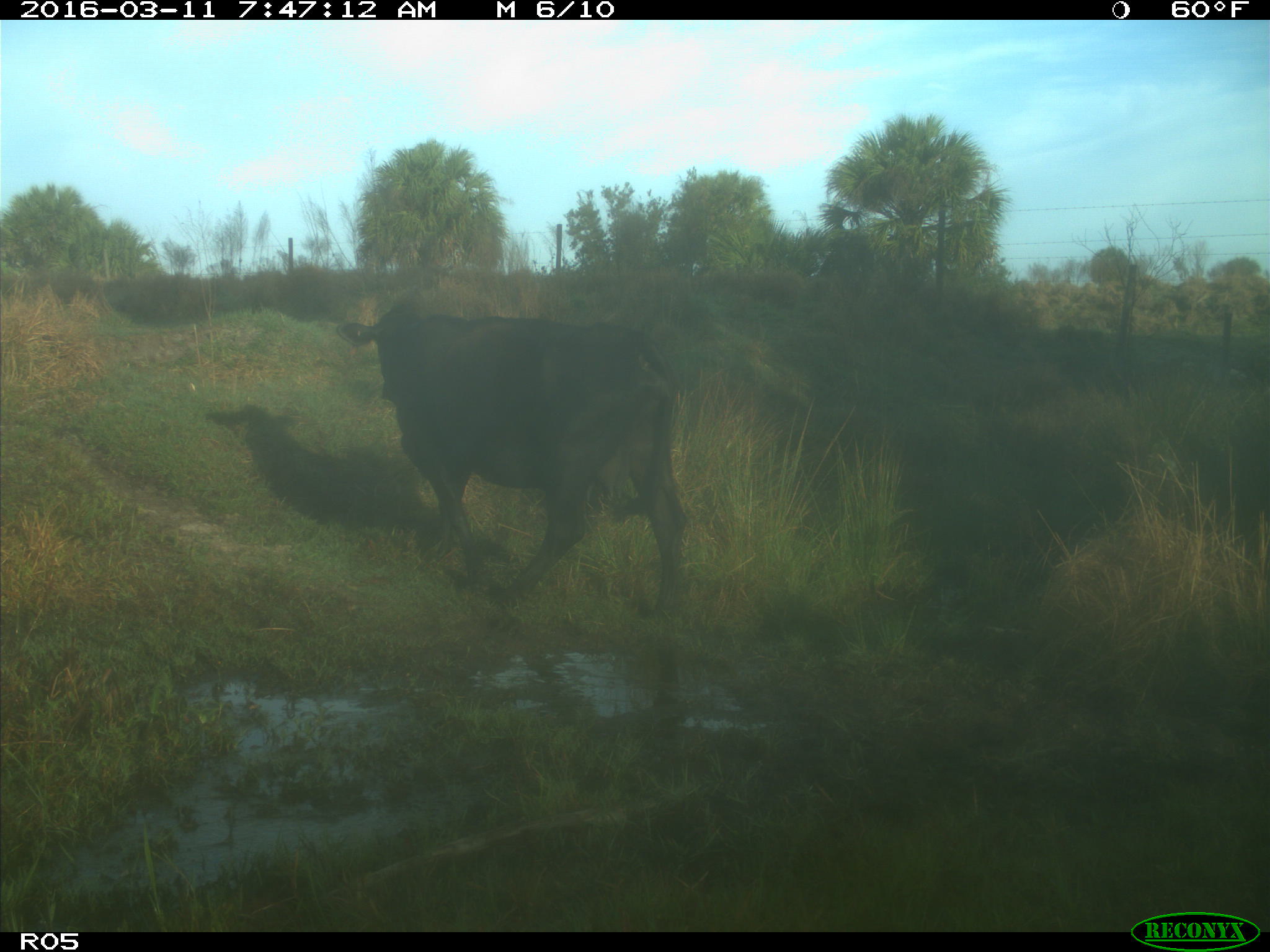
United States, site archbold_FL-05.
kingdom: Animalia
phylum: Chordata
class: Mammalia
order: Artiodactyla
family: Bovidae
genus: Bos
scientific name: Bos taurus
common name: domestic cow